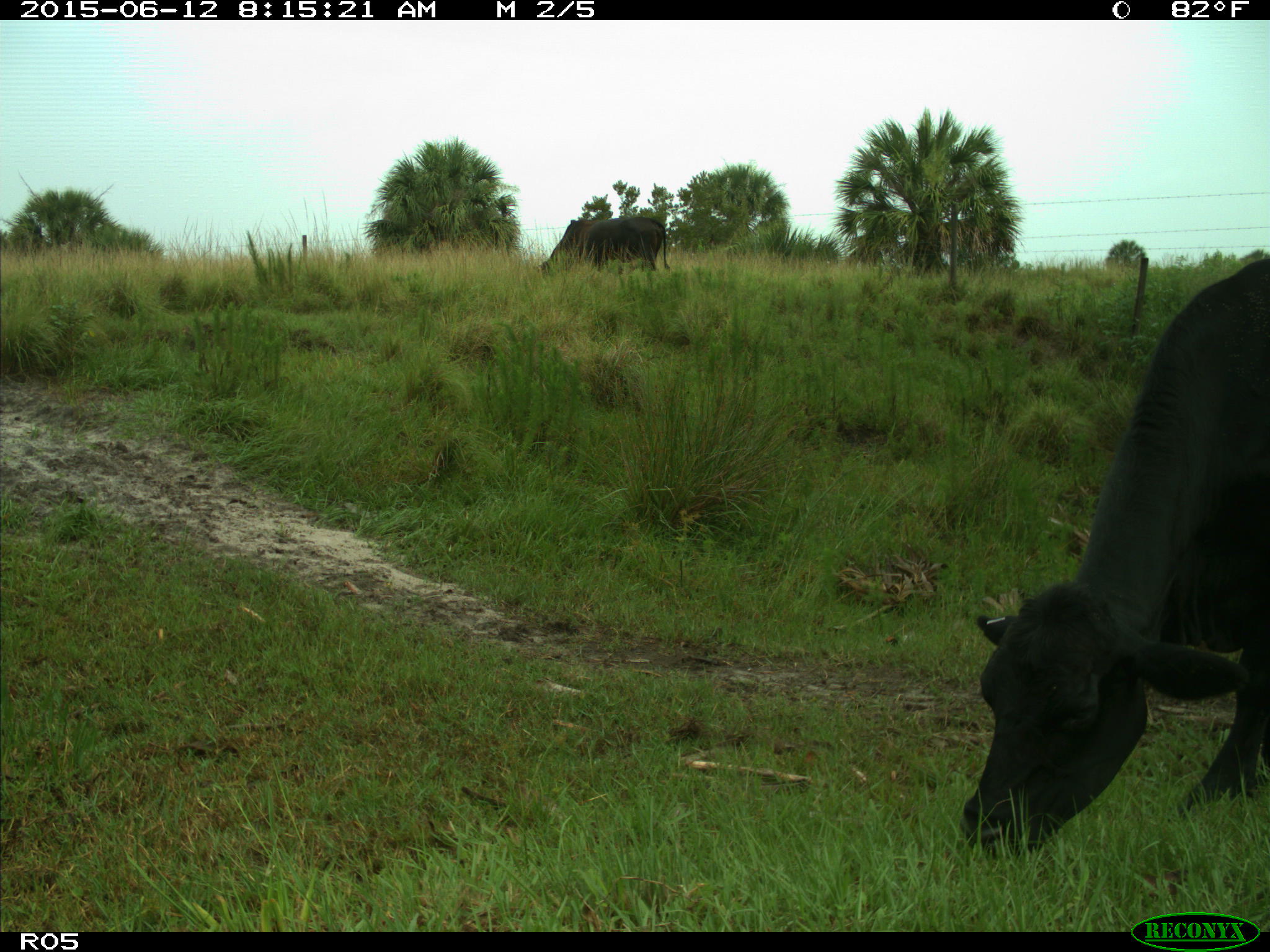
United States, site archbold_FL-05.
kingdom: Animalia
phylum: Chordata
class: Mammalia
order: Artiodactyla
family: Bovidae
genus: Bos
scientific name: Bos taurus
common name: domestic cow